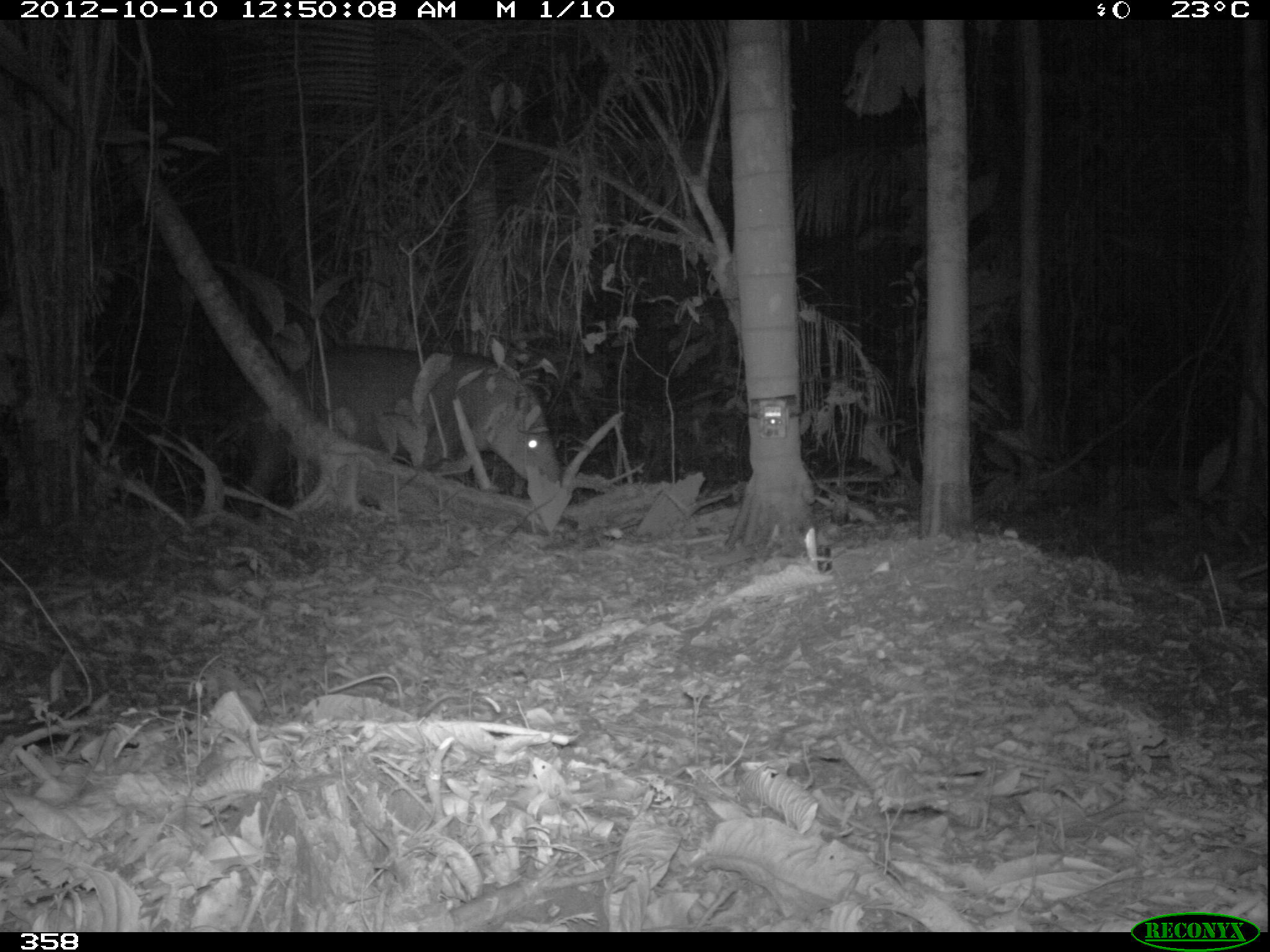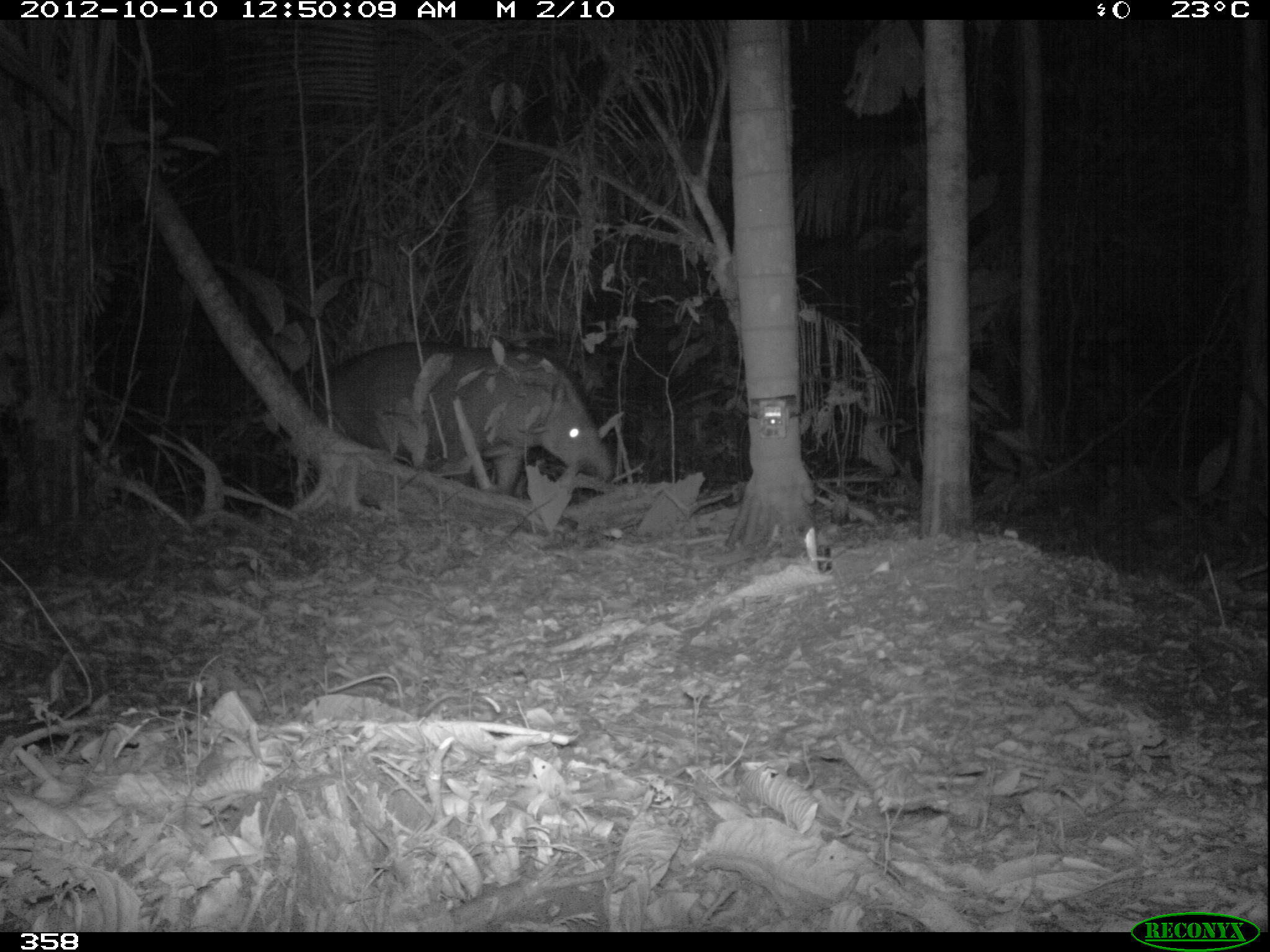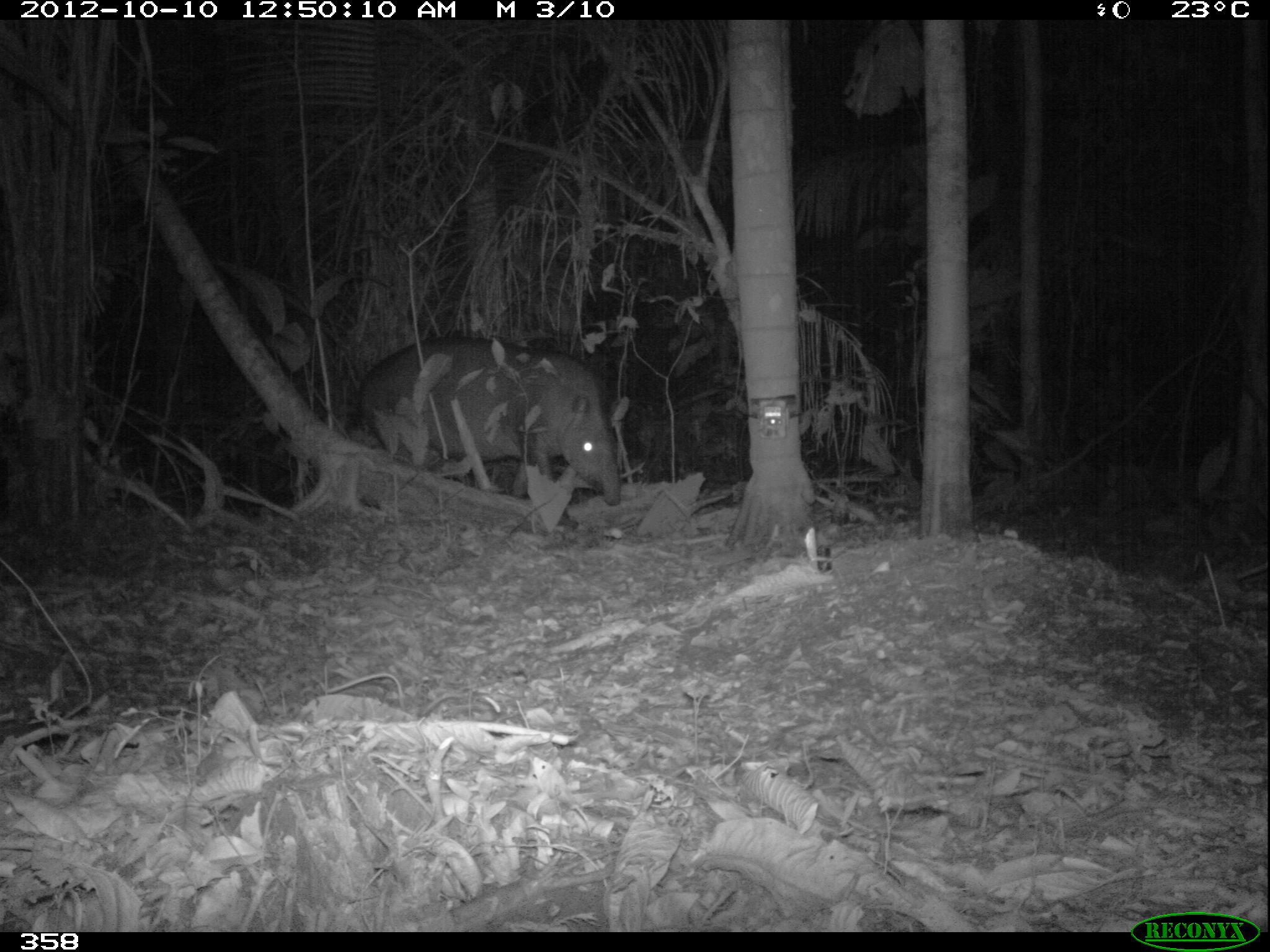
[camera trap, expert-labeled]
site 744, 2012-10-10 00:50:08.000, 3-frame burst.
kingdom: Animalia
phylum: Chordata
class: Mammalia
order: Perissodactyla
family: Tapiridae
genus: Tapirus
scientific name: Tapirus terrestris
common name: south american tapir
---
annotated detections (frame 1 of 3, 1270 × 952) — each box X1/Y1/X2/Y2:
tapirus terrestris: 235/344/560/519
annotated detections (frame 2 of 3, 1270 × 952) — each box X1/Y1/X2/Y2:
tapirus terrestris: 311/341/613/495